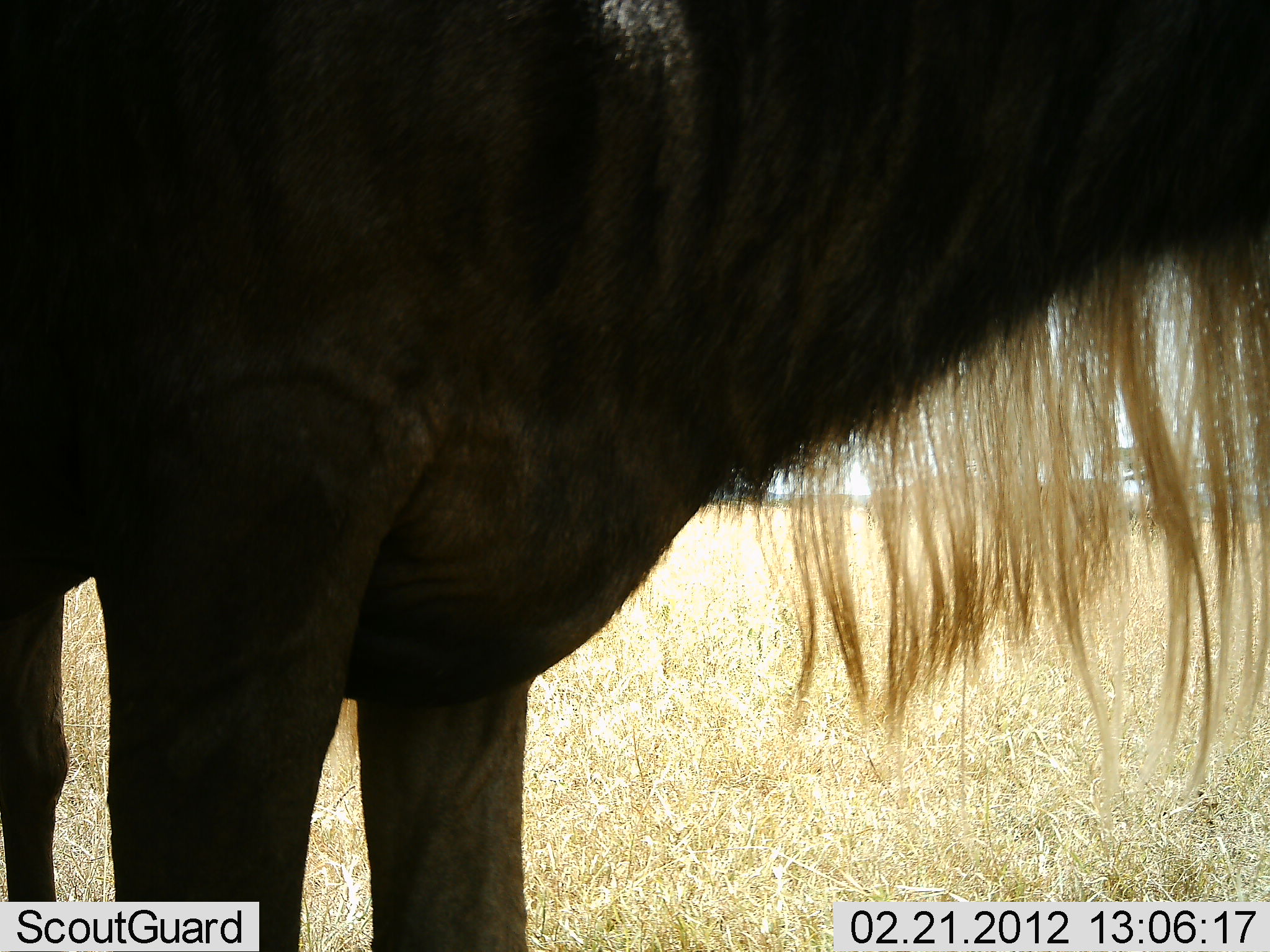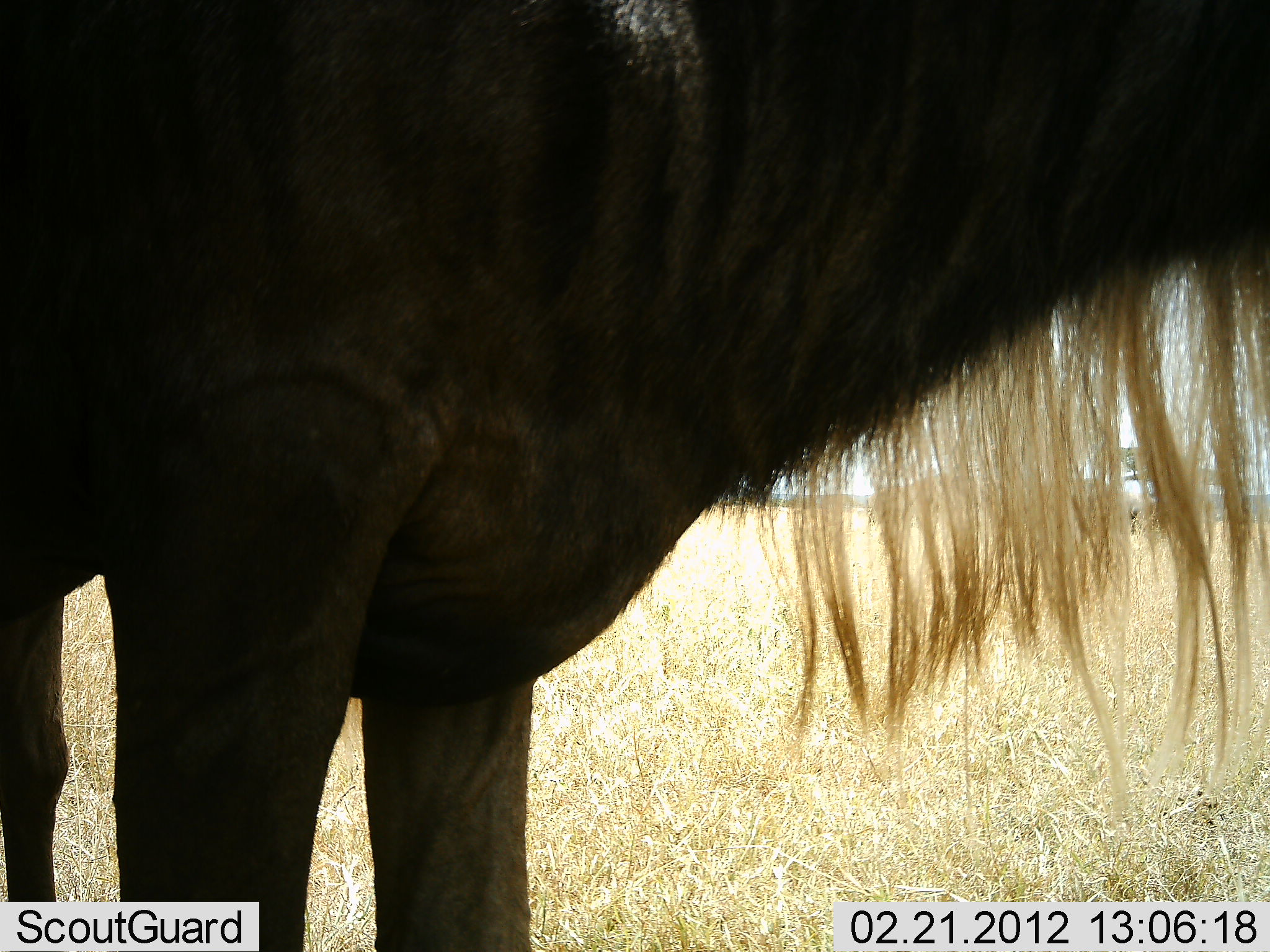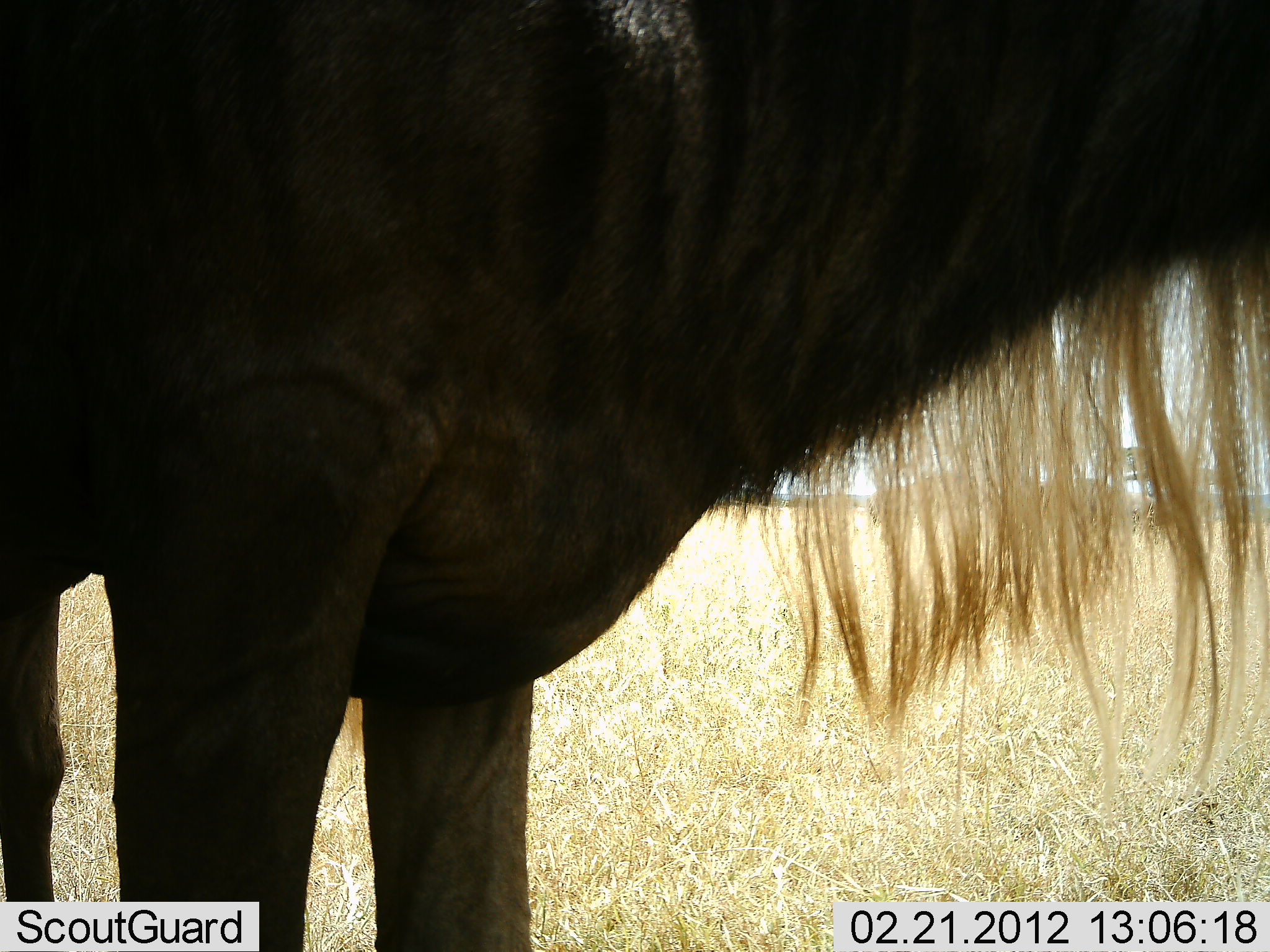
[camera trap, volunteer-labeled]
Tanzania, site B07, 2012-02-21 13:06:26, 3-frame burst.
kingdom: Animalia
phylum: Chordata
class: Mammalia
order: Artiodactyla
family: Bovidae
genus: Connochaetes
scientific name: Connochaetes taurinus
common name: blue wildebeest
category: wildebeest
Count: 1.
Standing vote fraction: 100%.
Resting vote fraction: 0%.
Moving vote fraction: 0%.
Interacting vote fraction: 0%.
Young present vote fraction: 0%.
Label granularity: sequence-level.